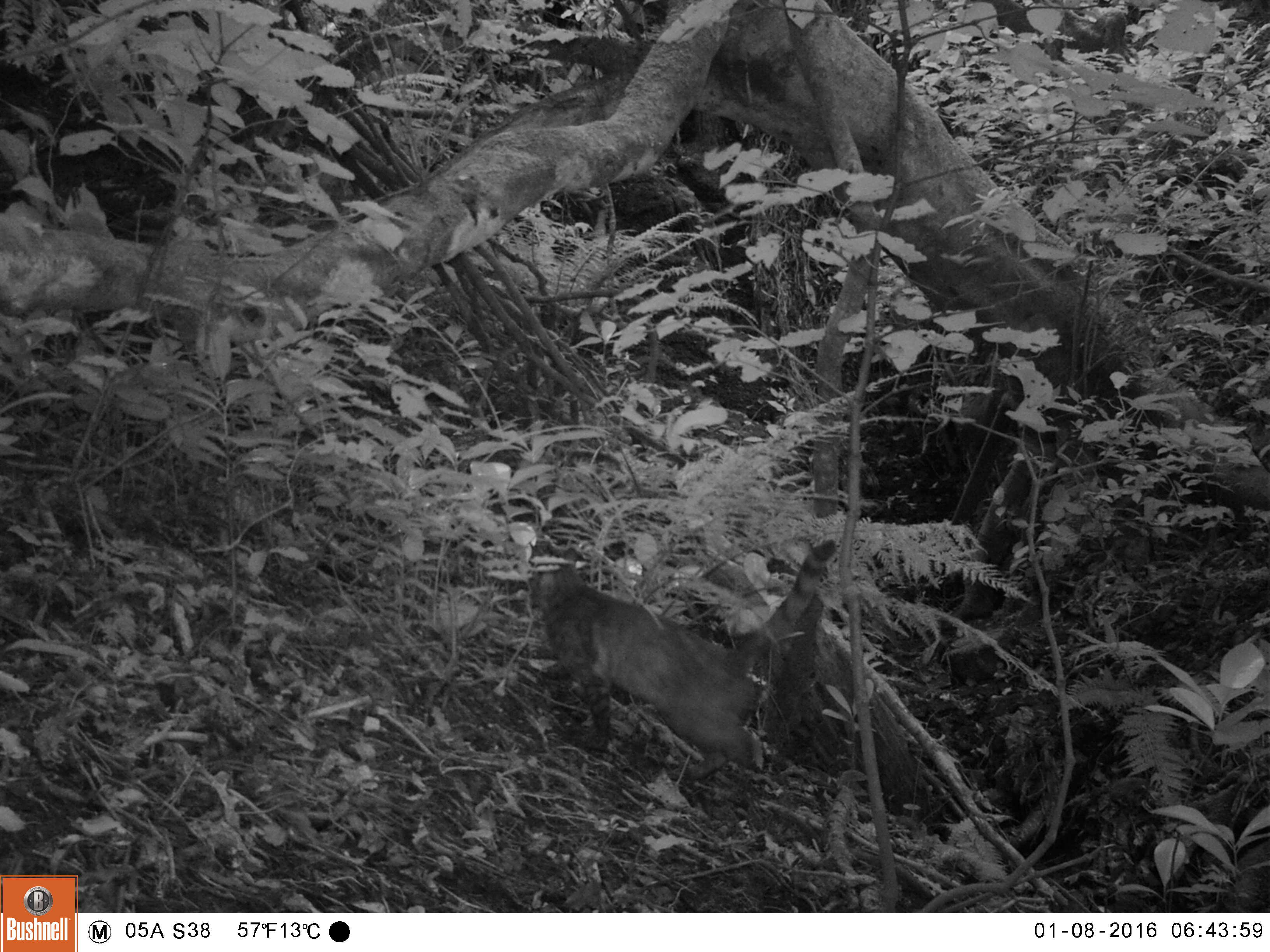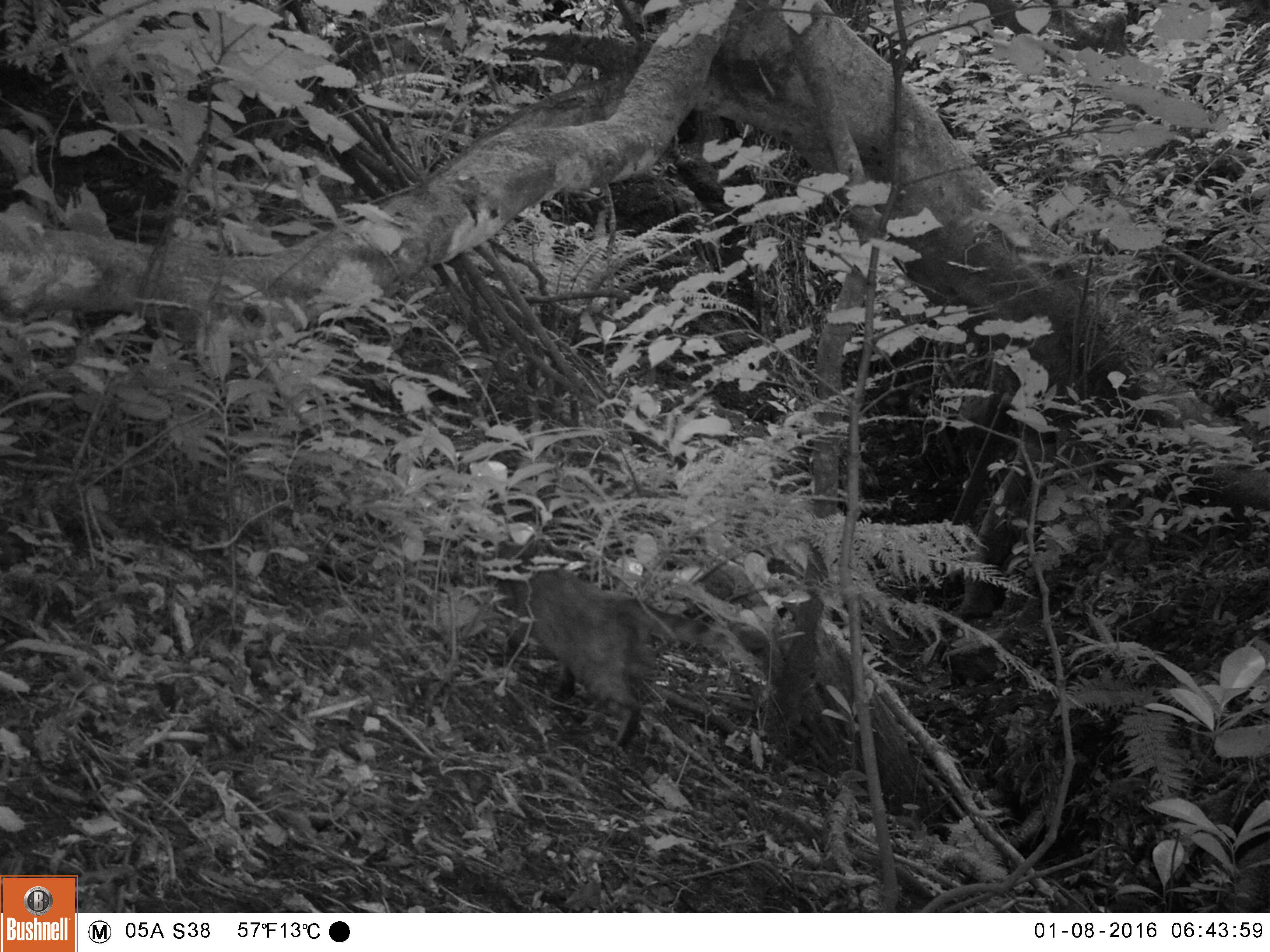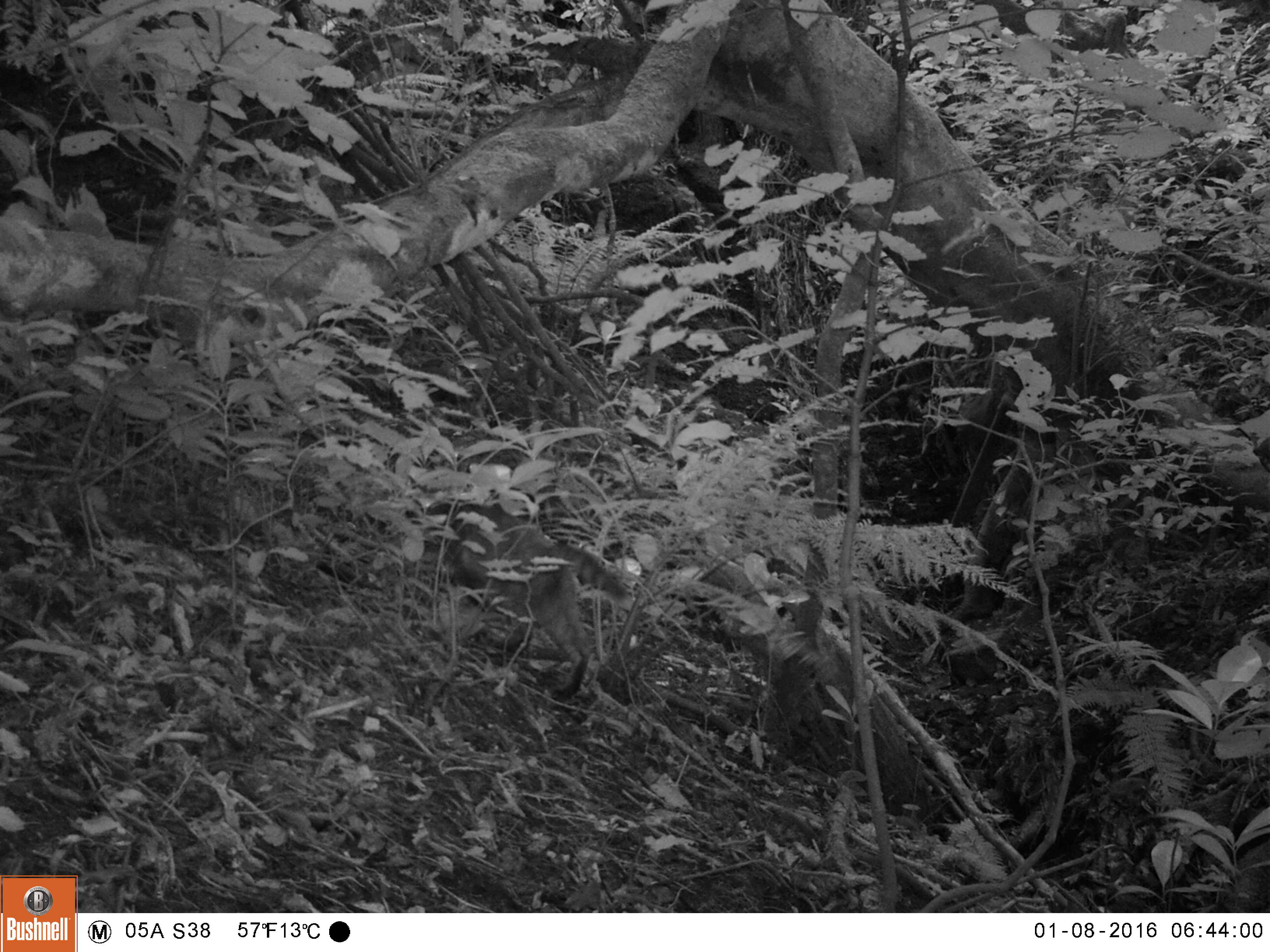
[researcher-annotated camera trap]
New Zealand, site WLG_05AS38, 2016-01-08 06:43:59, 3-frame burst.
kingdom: Animalia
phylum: Chordata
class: Mammalia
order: Carnivora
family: Felidae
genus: Felis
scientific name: Felis catus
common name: domestic cat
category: cat